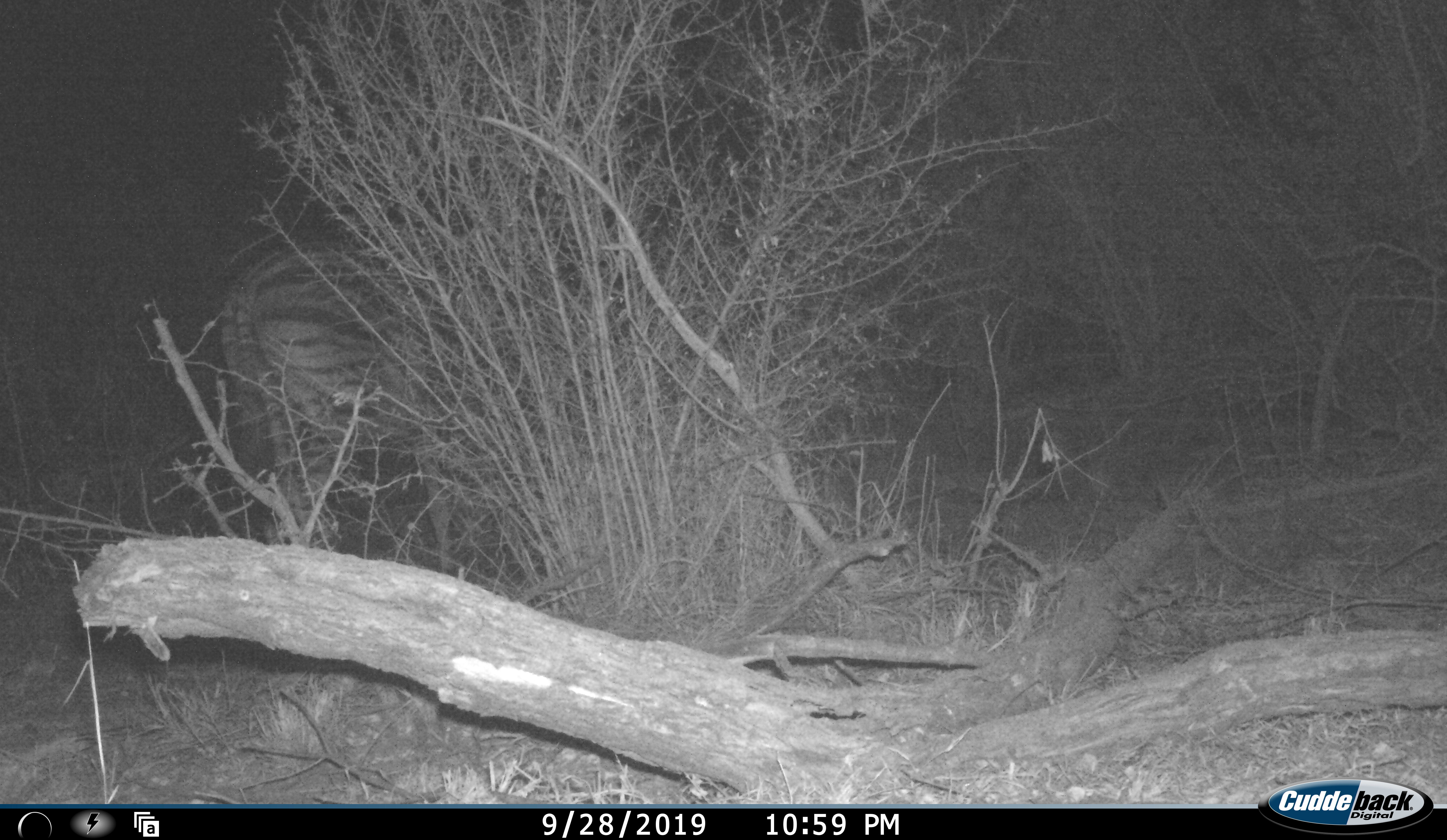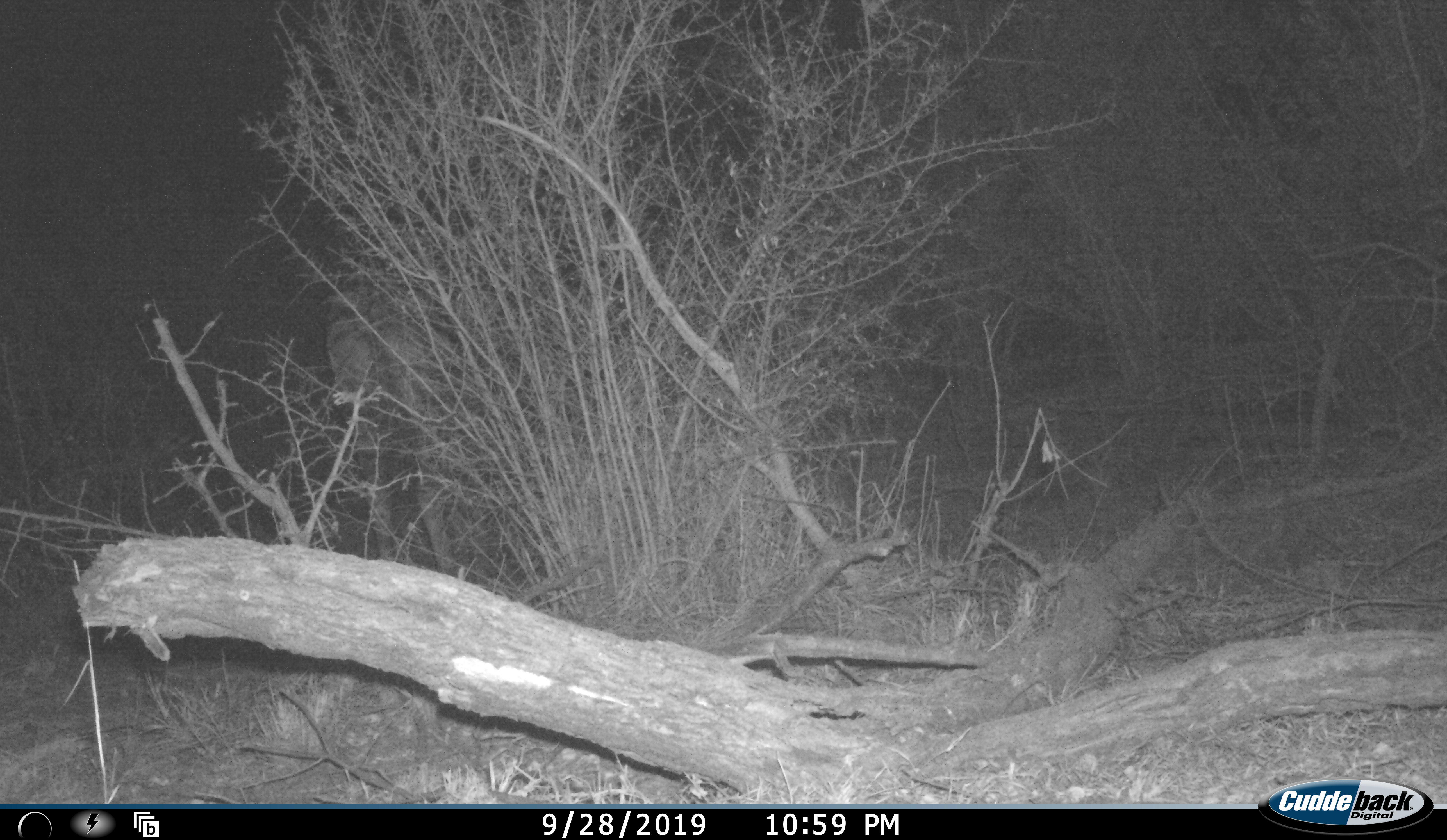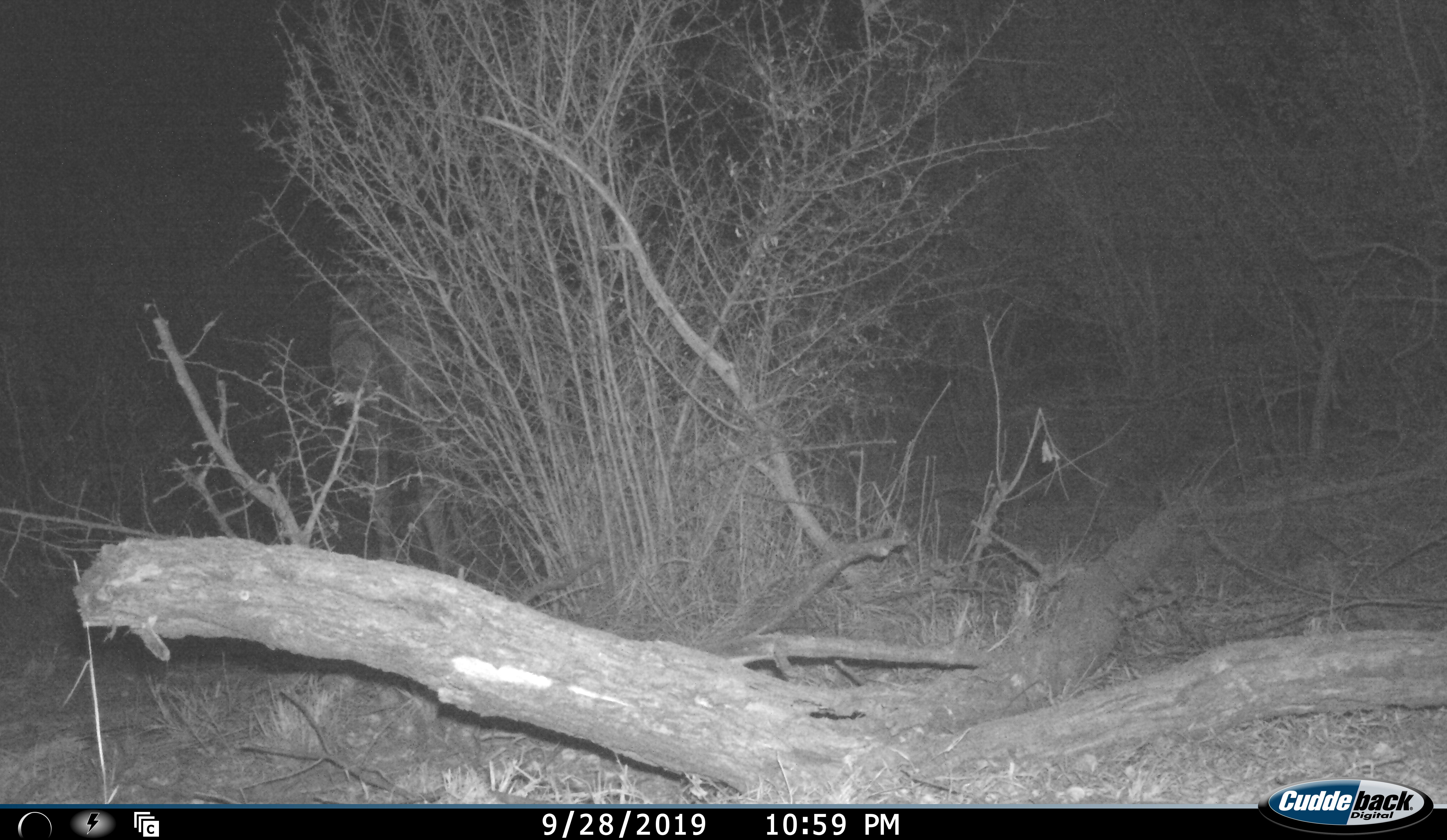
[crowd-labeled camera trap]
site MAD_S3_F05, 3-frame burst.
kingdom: Animalia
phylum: Chordata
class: Mammalia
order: Perissodactyla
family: Equidae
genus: Equus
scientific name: Equus quagga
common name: plains zebra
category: zebraplains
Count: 1.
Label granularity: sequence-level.